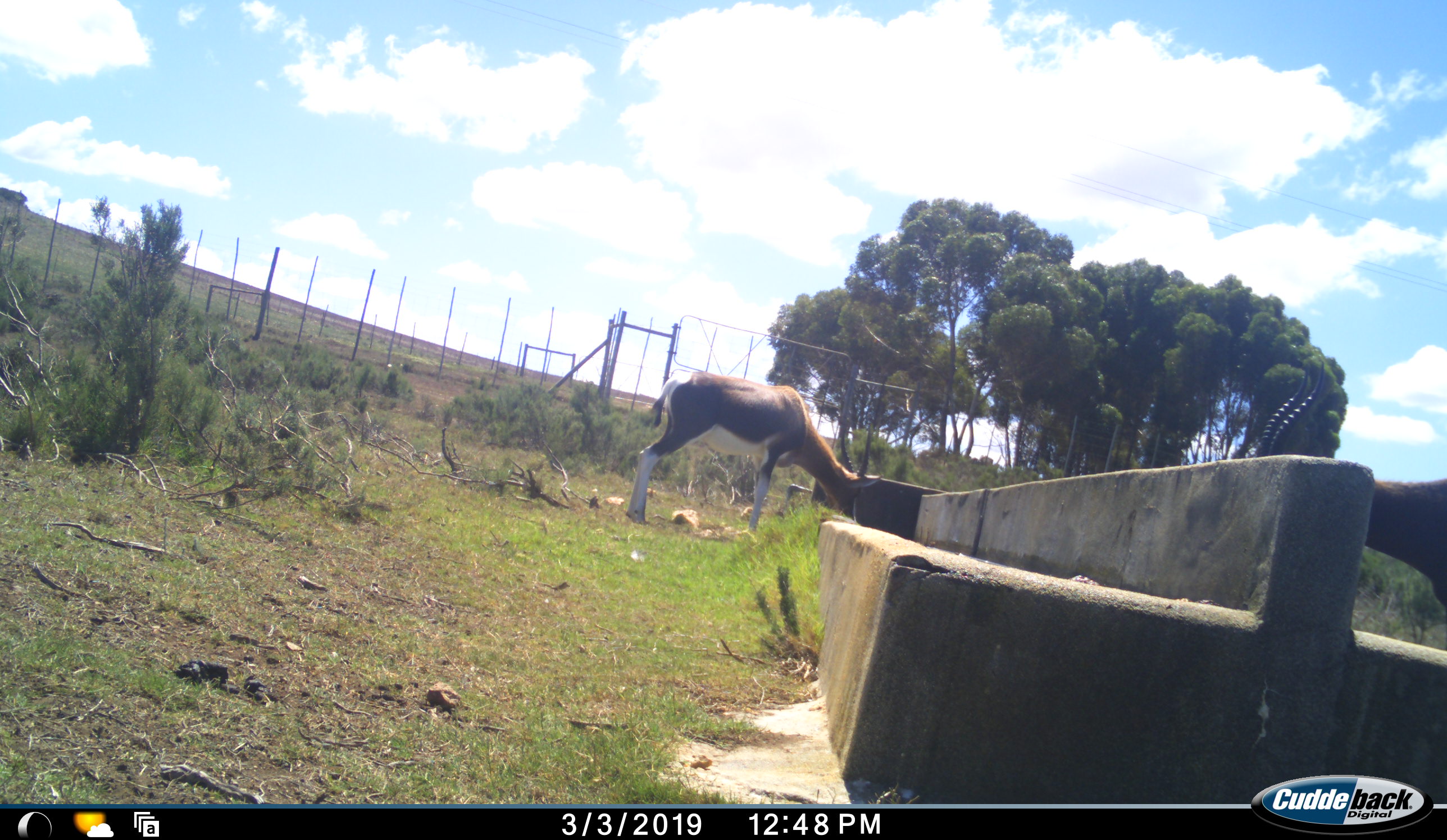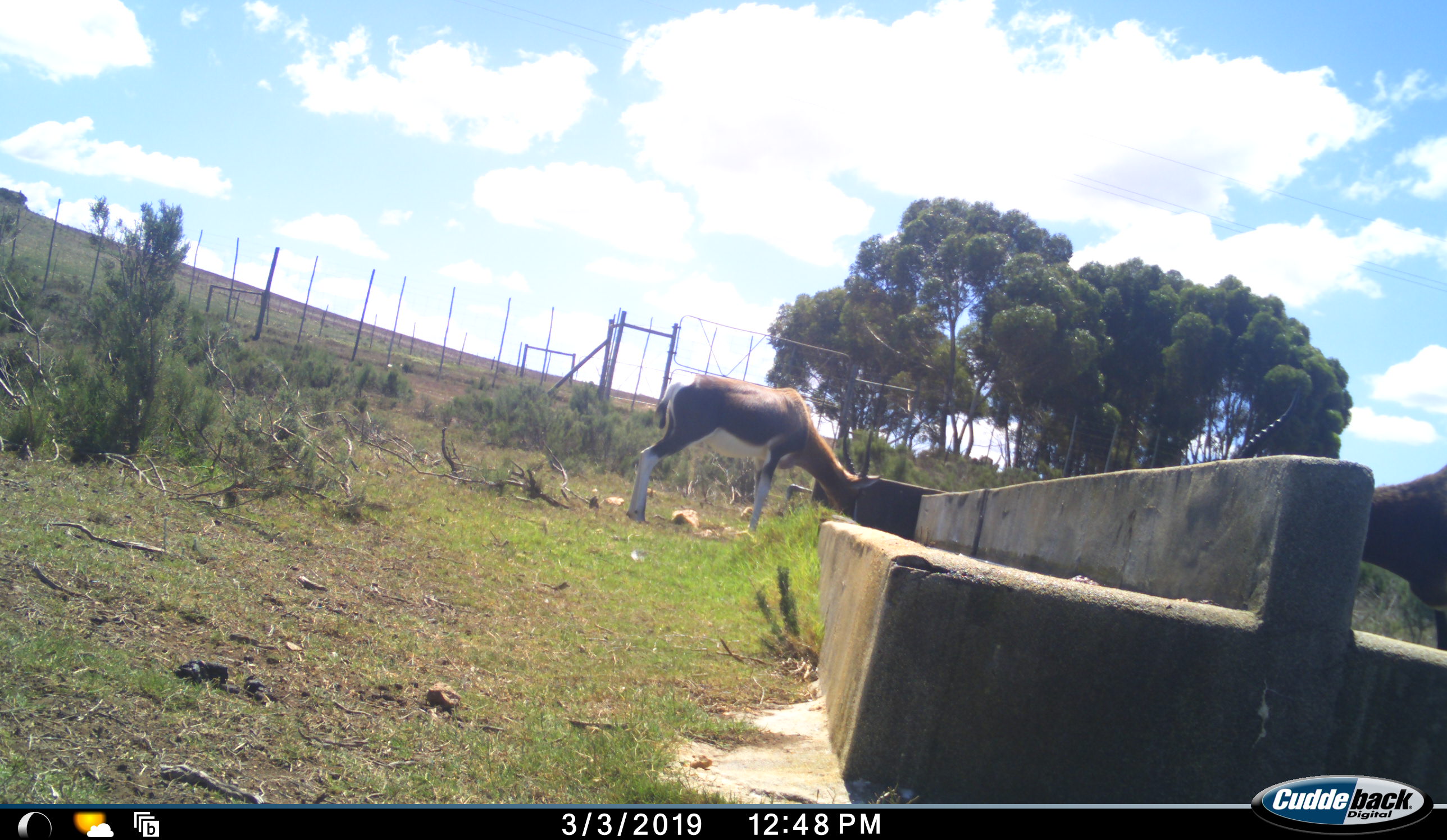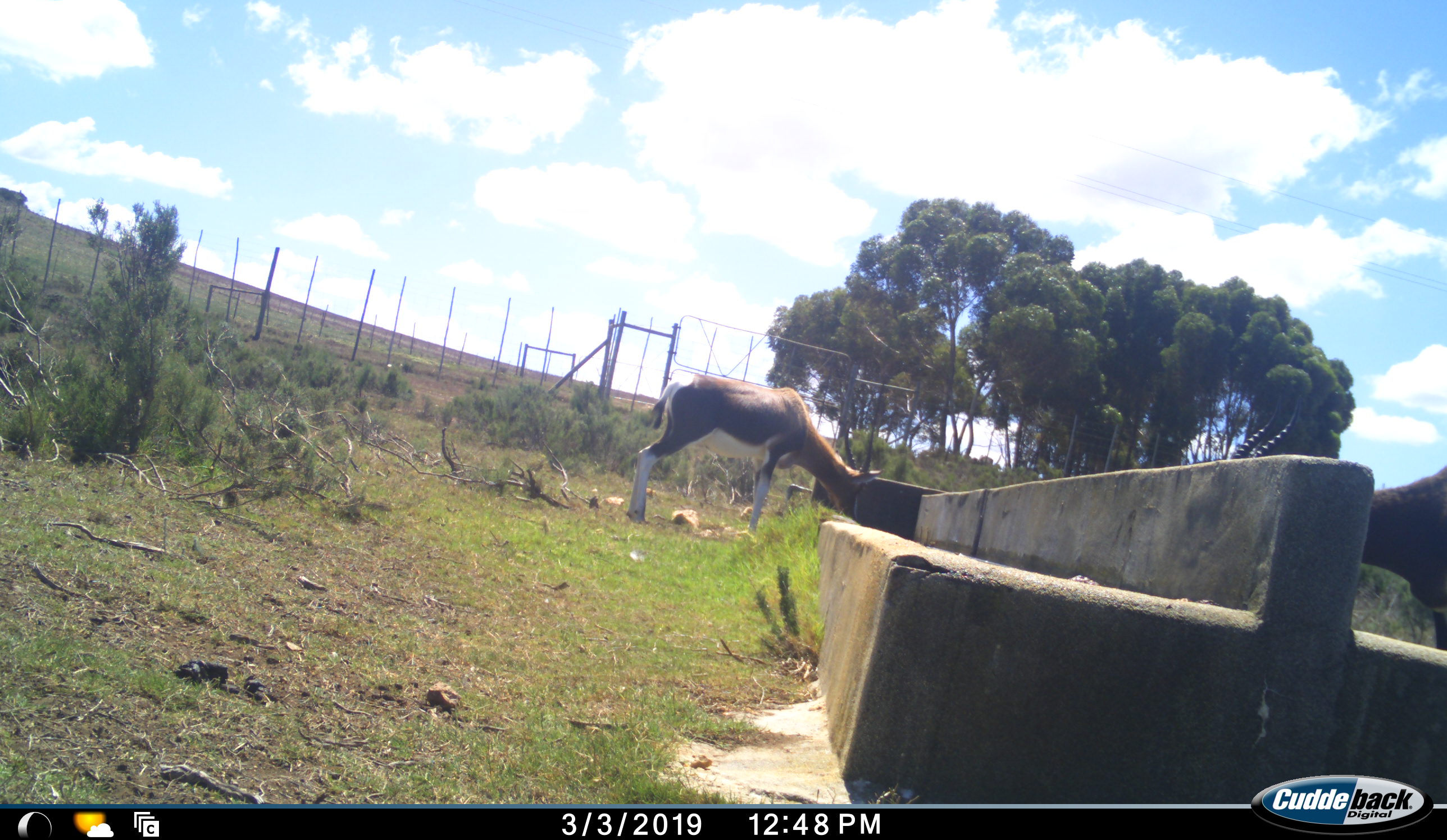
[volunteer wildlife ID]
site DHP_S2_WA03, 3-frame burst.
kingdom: Animalia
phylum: Chordata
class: Mammalia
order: Artiodactyla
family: Bovidae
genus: Damaliscus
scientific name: Damaliscus pygargus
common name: bontebok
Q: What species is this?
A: Bontebok (Damaliscus pygargus).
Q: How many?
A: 2.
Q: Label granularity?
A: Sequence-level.